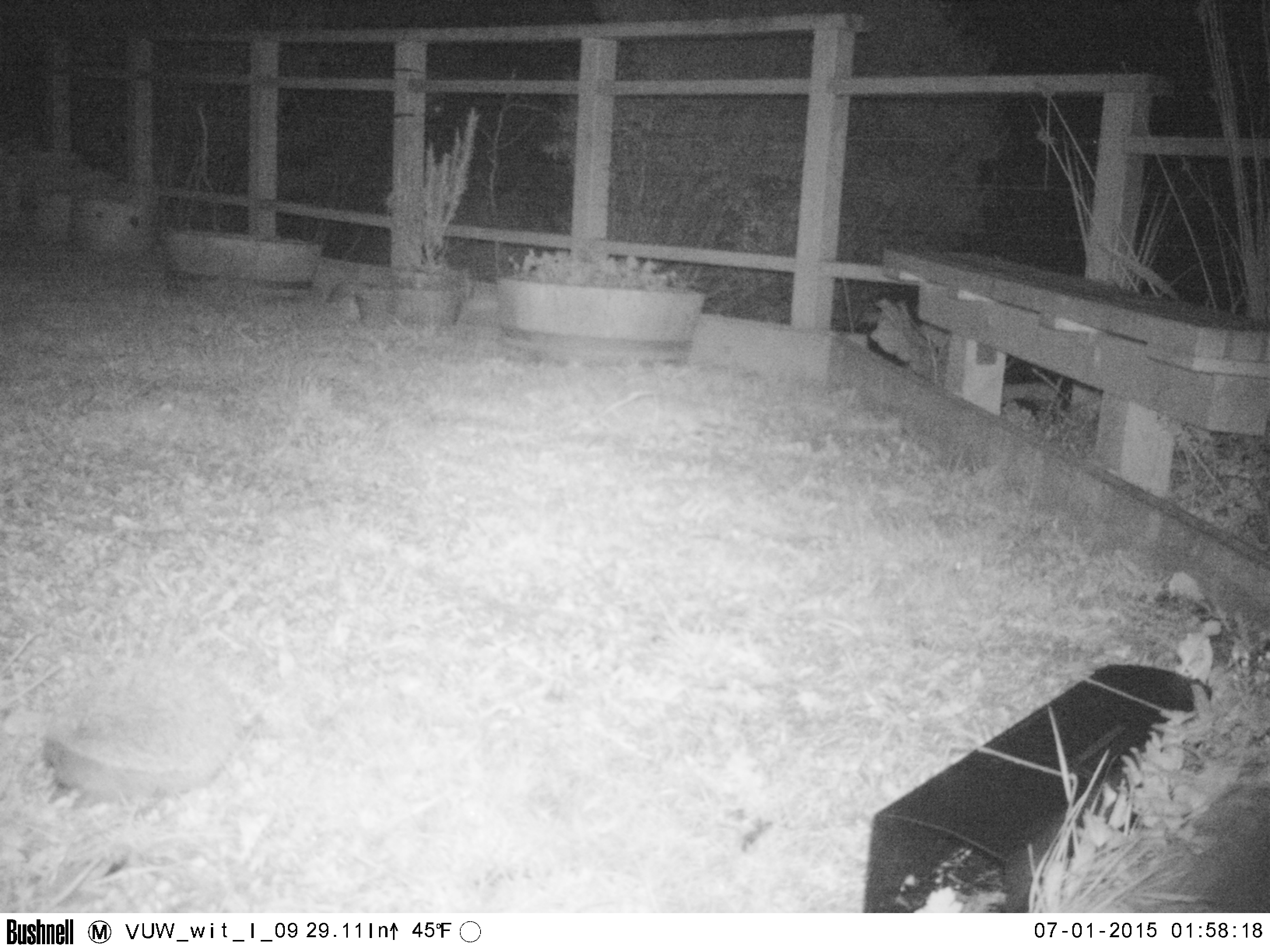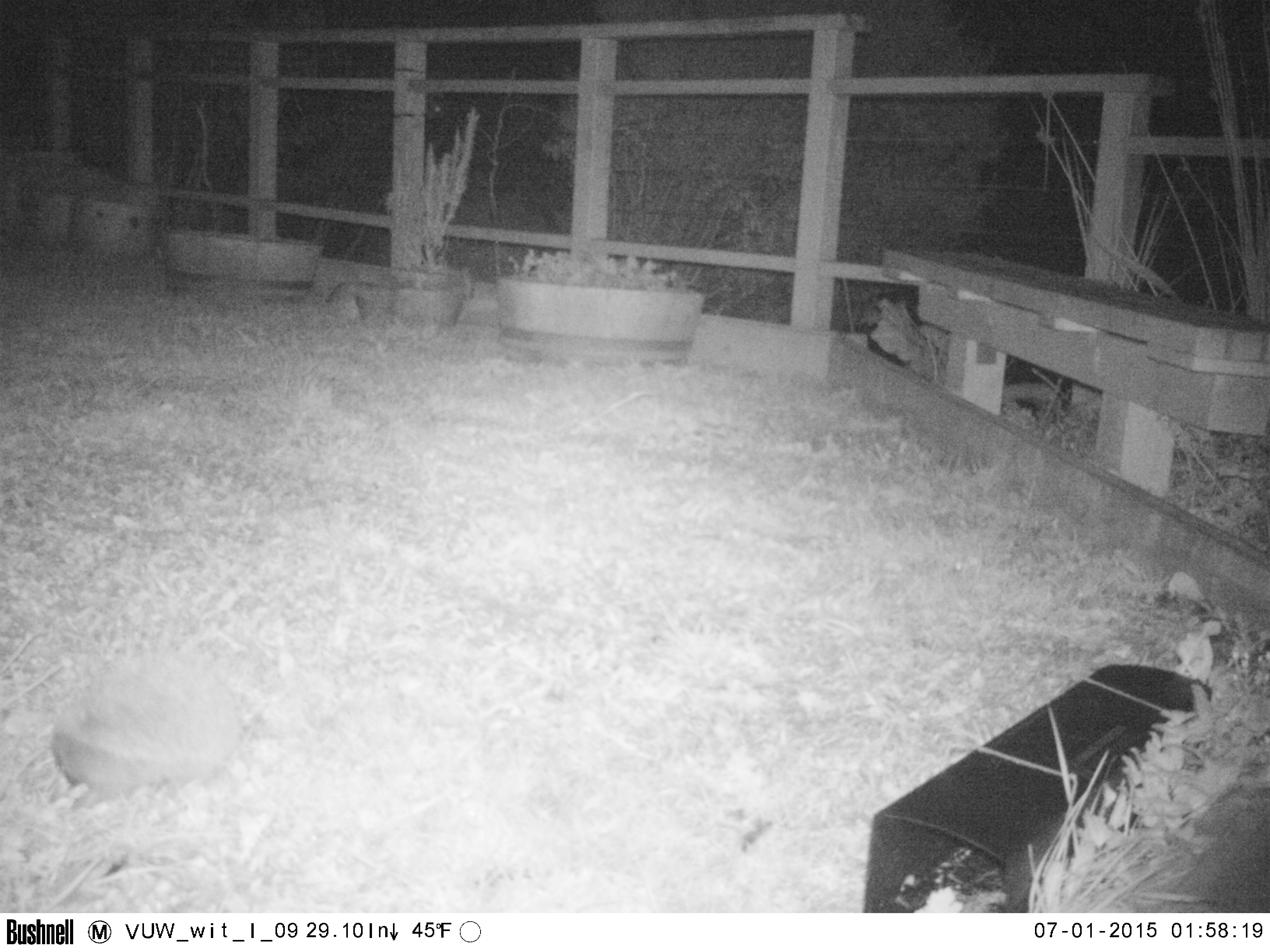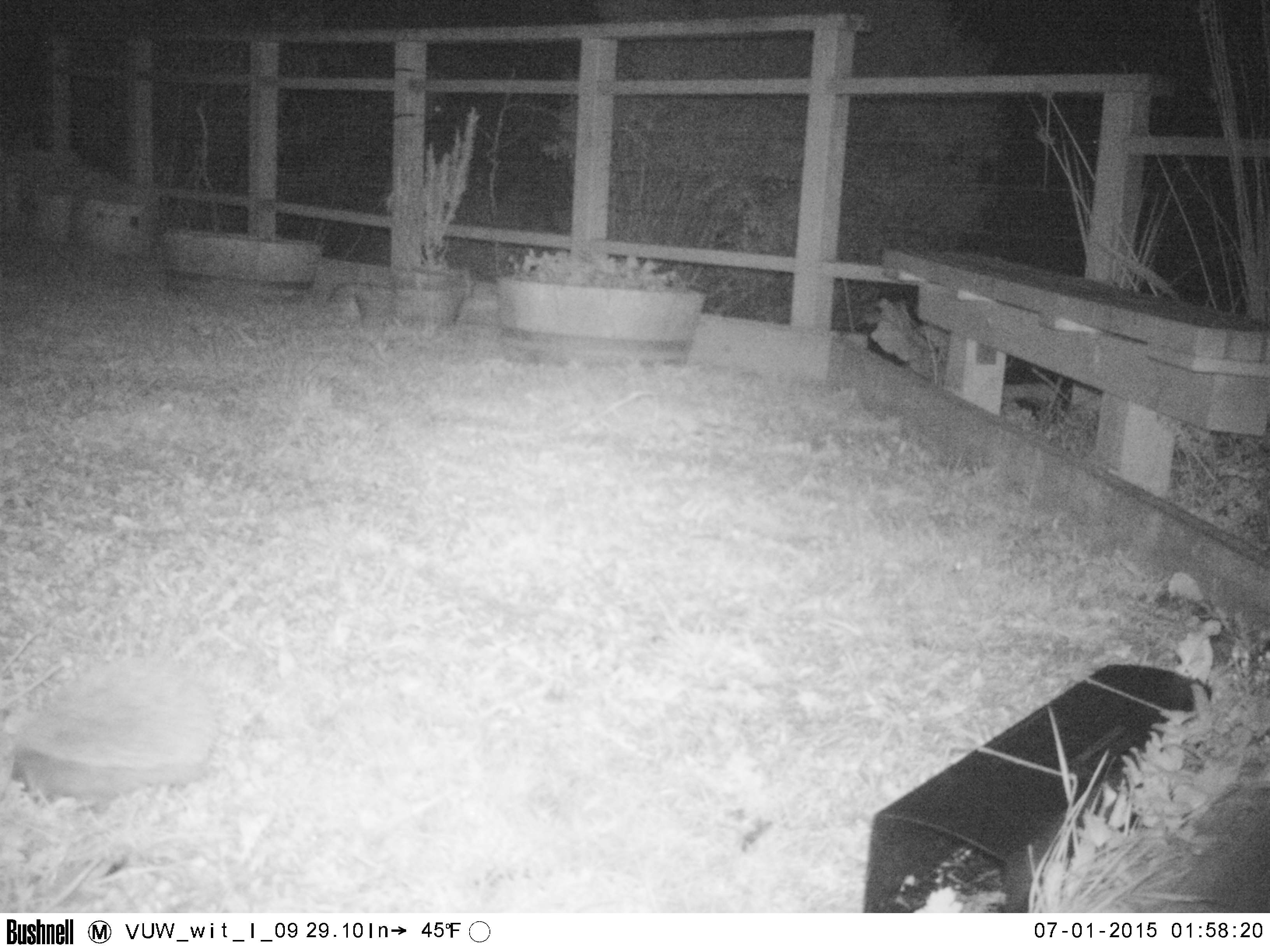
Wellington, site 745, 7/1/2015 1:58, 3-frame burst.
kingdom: Animalia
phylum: Chordata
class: Mammalia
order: Eulipotyphla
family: Erinaceidae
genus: Erinaceus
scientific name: Erinaceus europaeus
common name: hedgehog